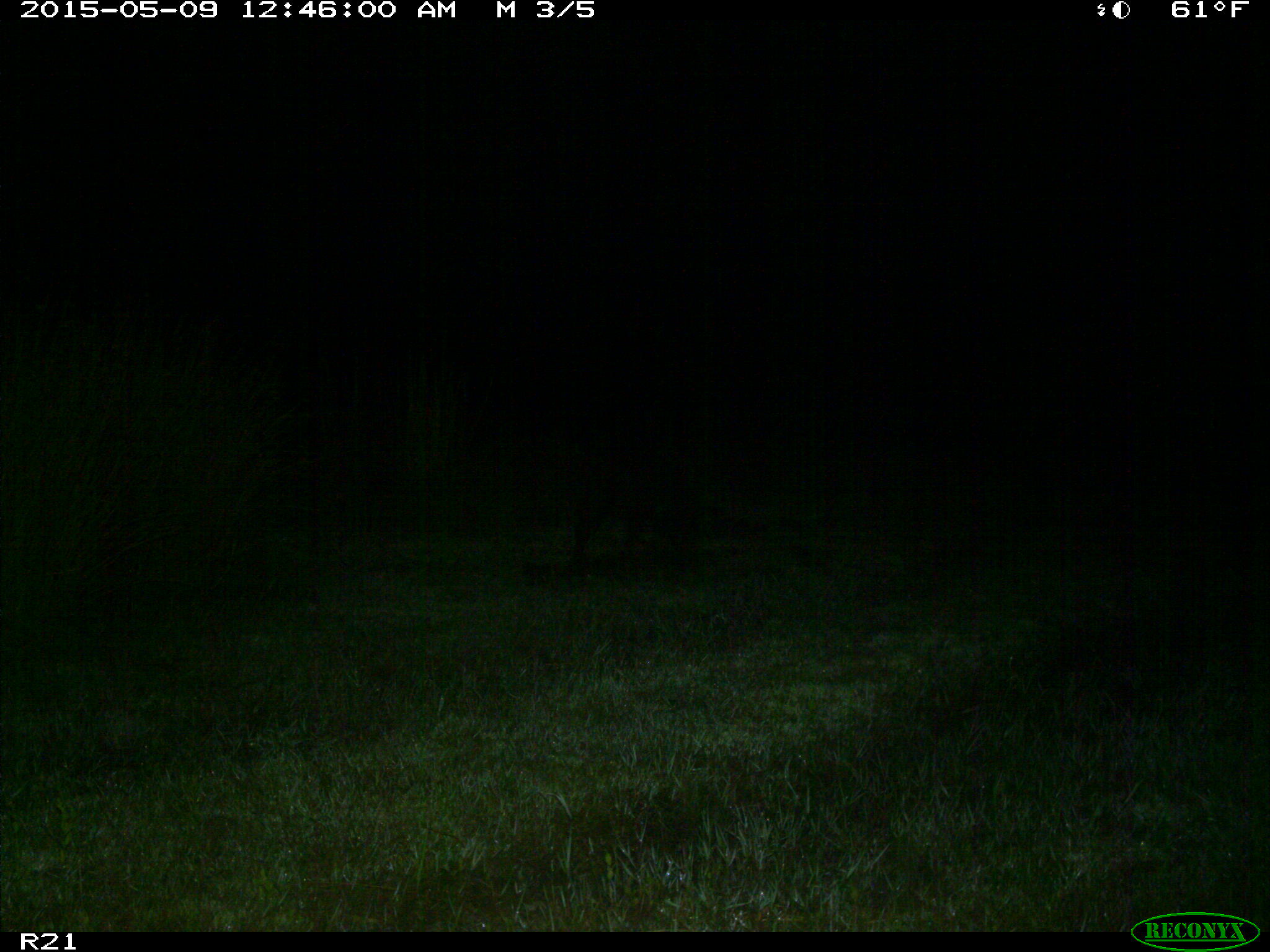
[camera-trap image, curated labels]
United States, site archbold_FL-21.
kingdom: Animalia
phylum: Chordata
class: Mammalia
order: Artiodactyla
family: Suidae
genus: Sus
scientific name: Sus scrofa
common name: wild boar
Sus scrofa (wild boar).